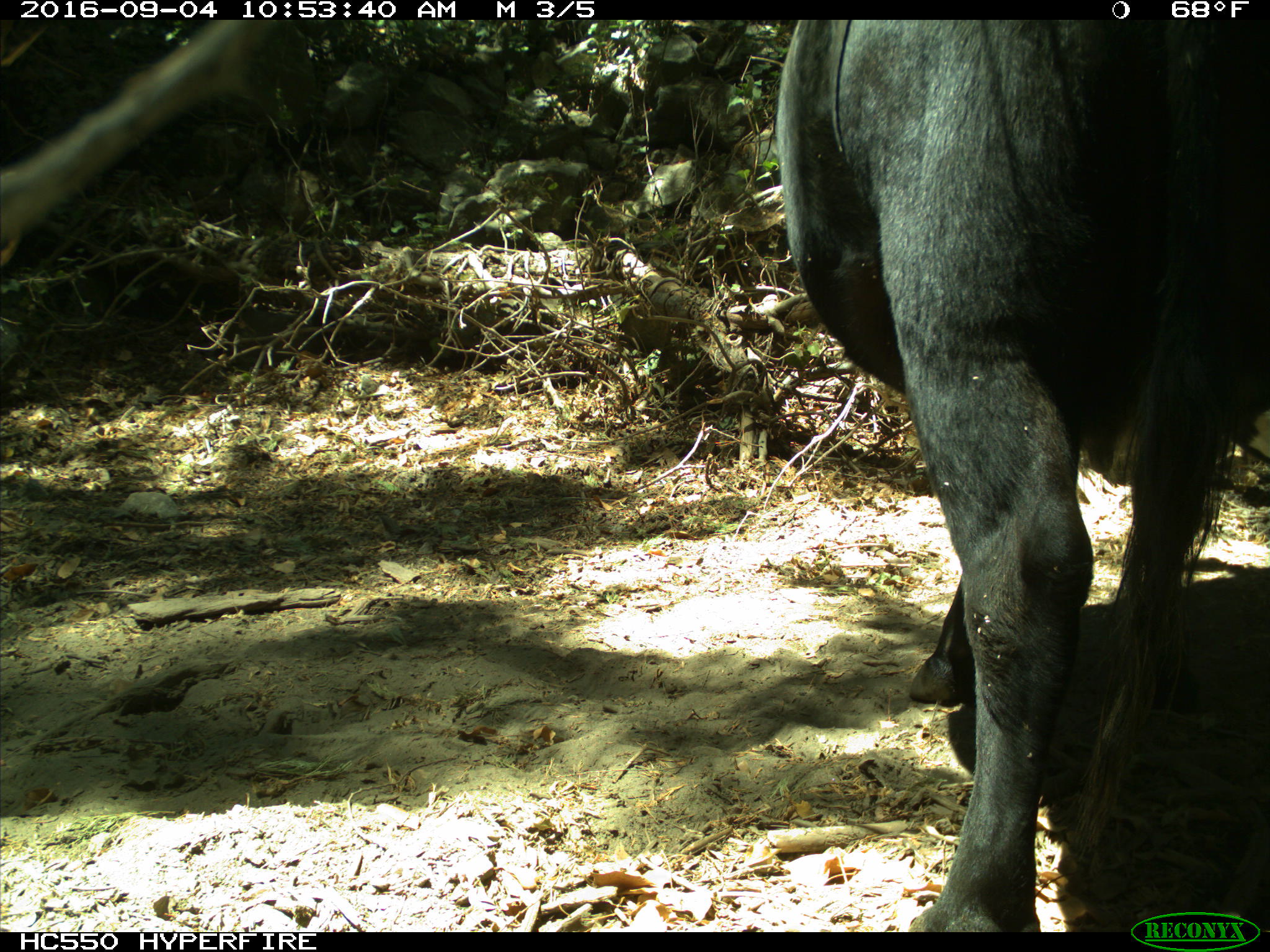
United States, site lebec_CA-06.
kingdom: Animalia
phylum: Chordata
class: Mammalia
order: Artiodactyla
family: Bovidae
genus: Bos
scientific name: Bos taurus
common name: domestic cow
Bos taurus (domestic cow).